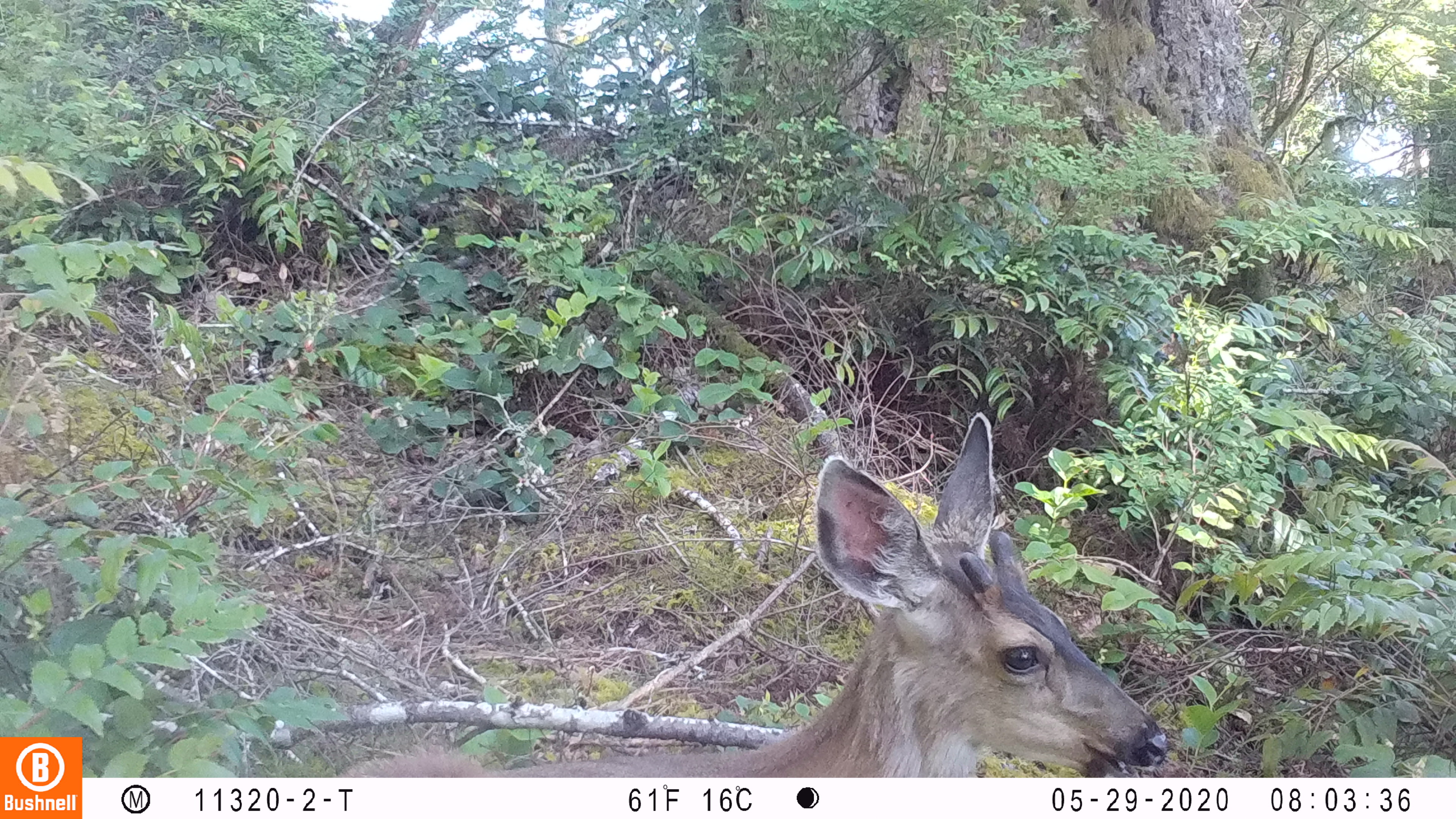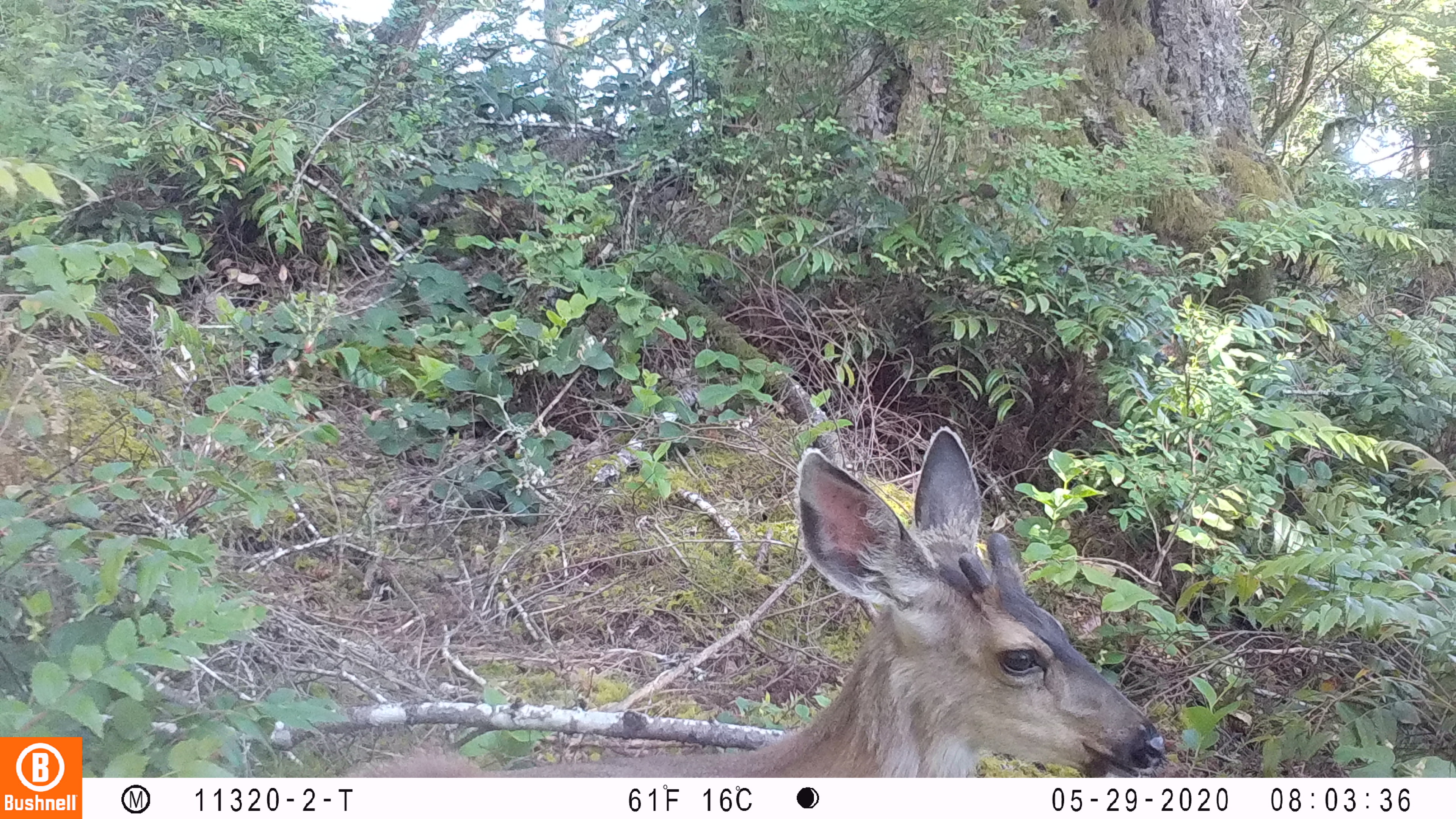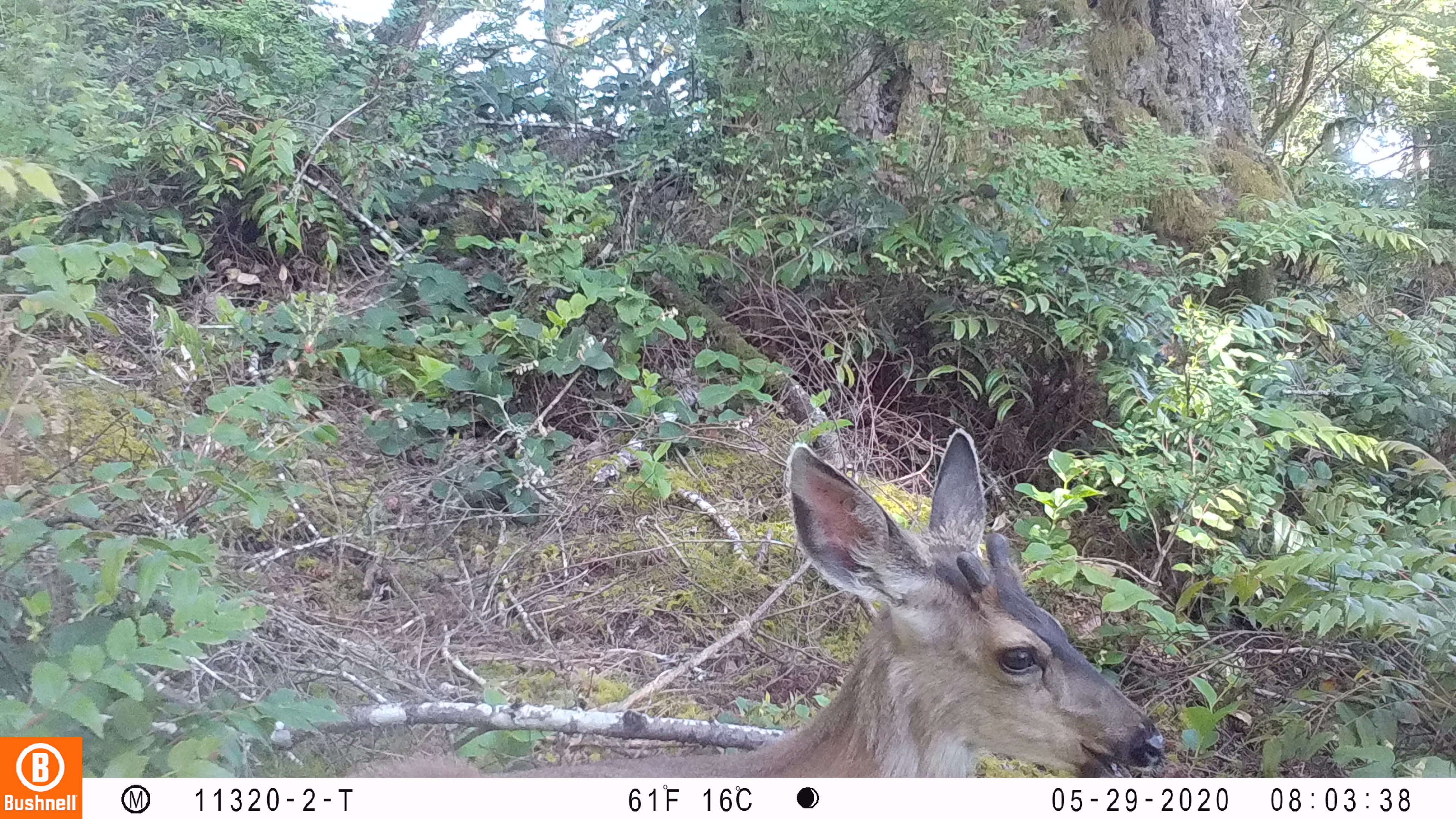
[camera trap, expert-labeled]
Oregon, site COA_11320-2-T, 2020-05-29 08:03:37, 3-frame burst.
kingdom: Animalia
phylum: Chordata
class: Mammalia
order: Artiodactyla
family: Cervidae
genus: Odocoileus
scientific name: Odocoileus hemionus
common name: black-tailed deer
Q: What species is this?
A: Black-tailed deer (Odocoileus hemionus).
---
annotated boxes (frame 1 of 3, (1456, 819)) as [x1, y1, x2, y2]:
black-tailed deer: [345, 406, 1172, 770]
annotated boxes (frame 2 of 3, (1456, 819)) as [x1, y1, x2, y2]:
black-tailed deer: [349, 418, 1170, 774]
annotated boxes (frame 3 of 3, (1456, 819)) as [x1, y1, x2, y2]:
black-tailed deer: [355, 421, 1170, 766]